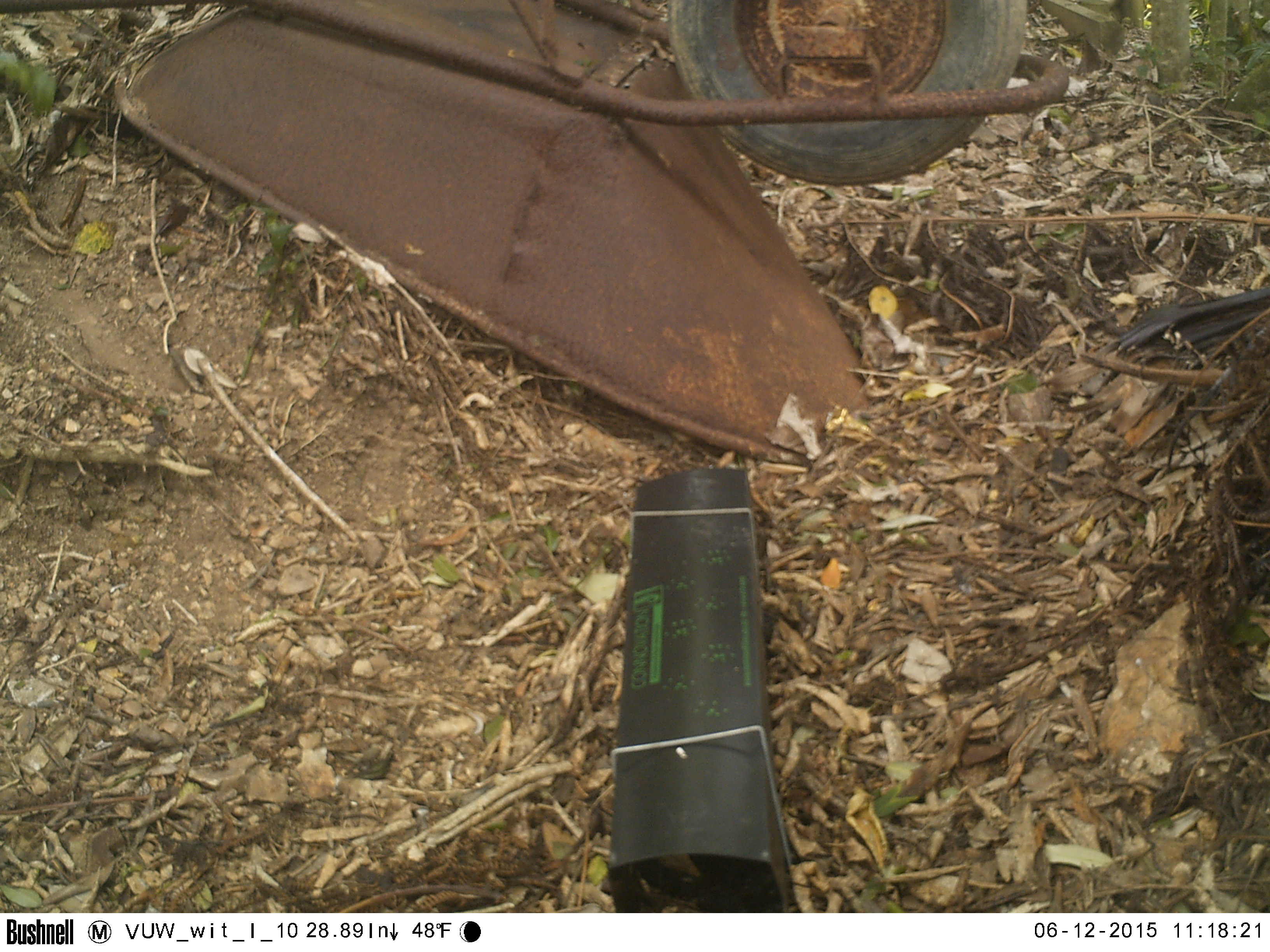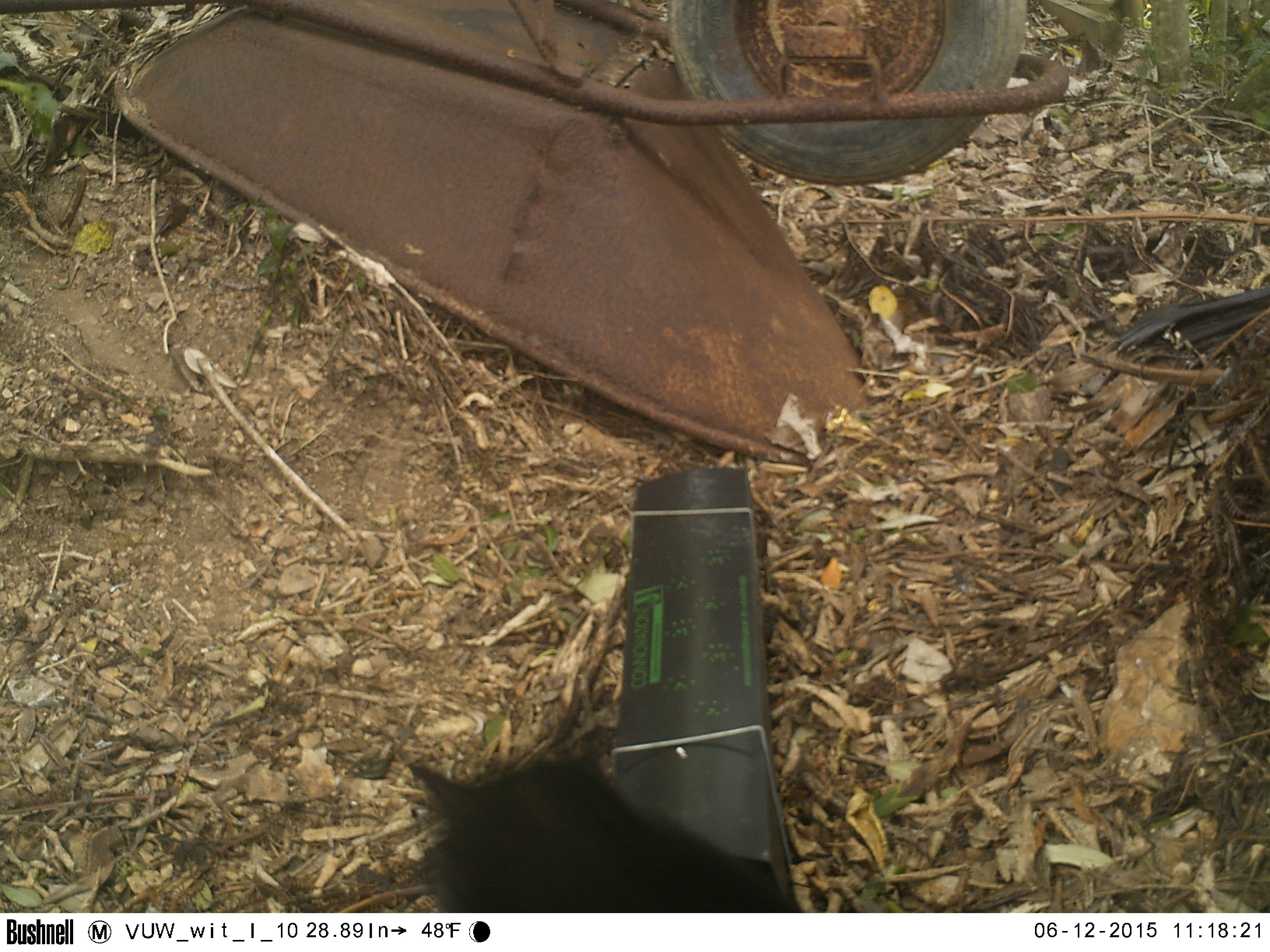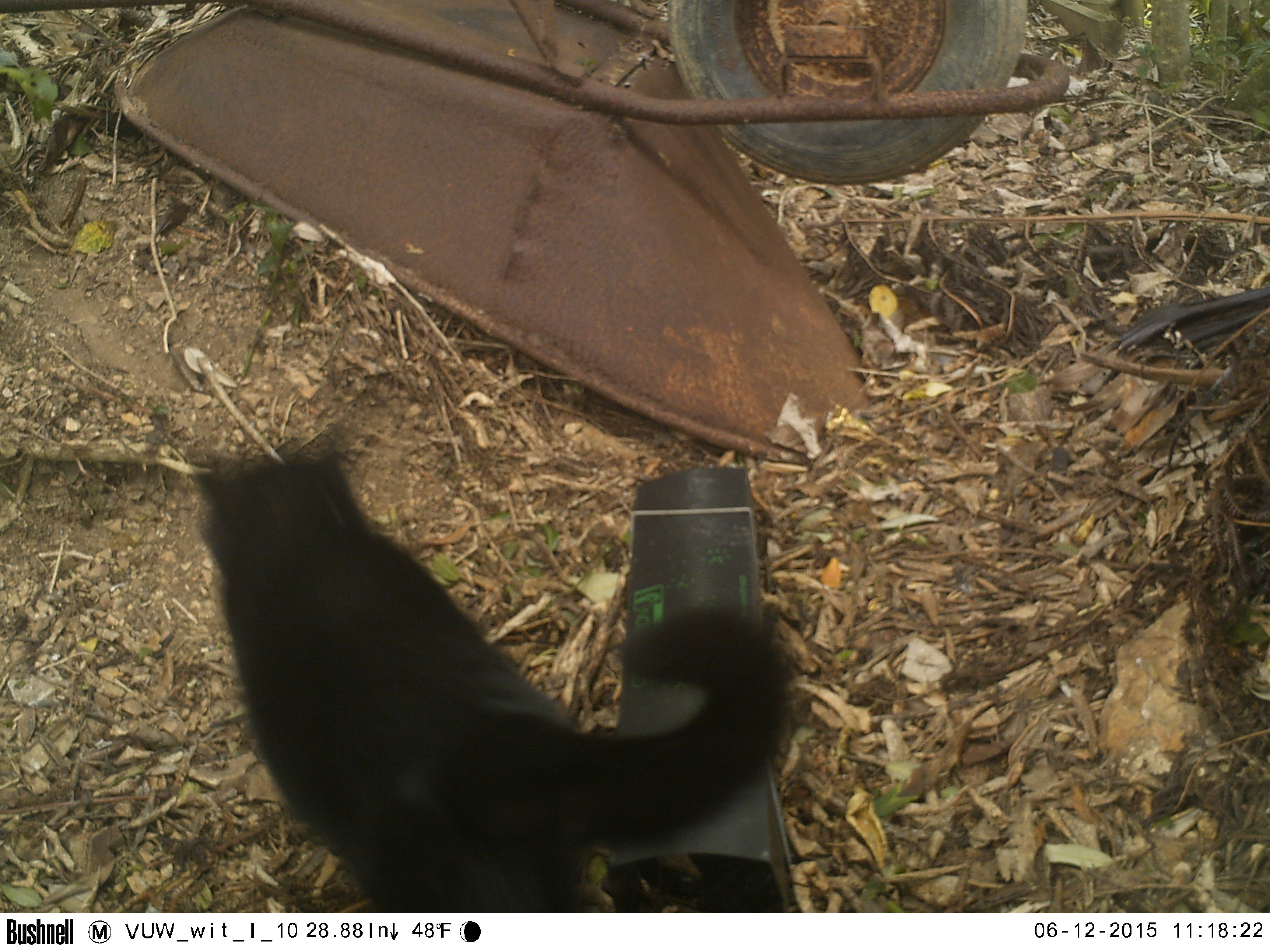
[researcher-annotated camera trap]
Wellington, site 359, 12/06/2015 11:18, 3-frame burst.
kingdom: Animalia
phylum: Chordata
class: Mammalia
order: Carnivora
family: Felidae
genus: Felis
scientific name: Felis catus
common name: cat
Cat (Felis catus).